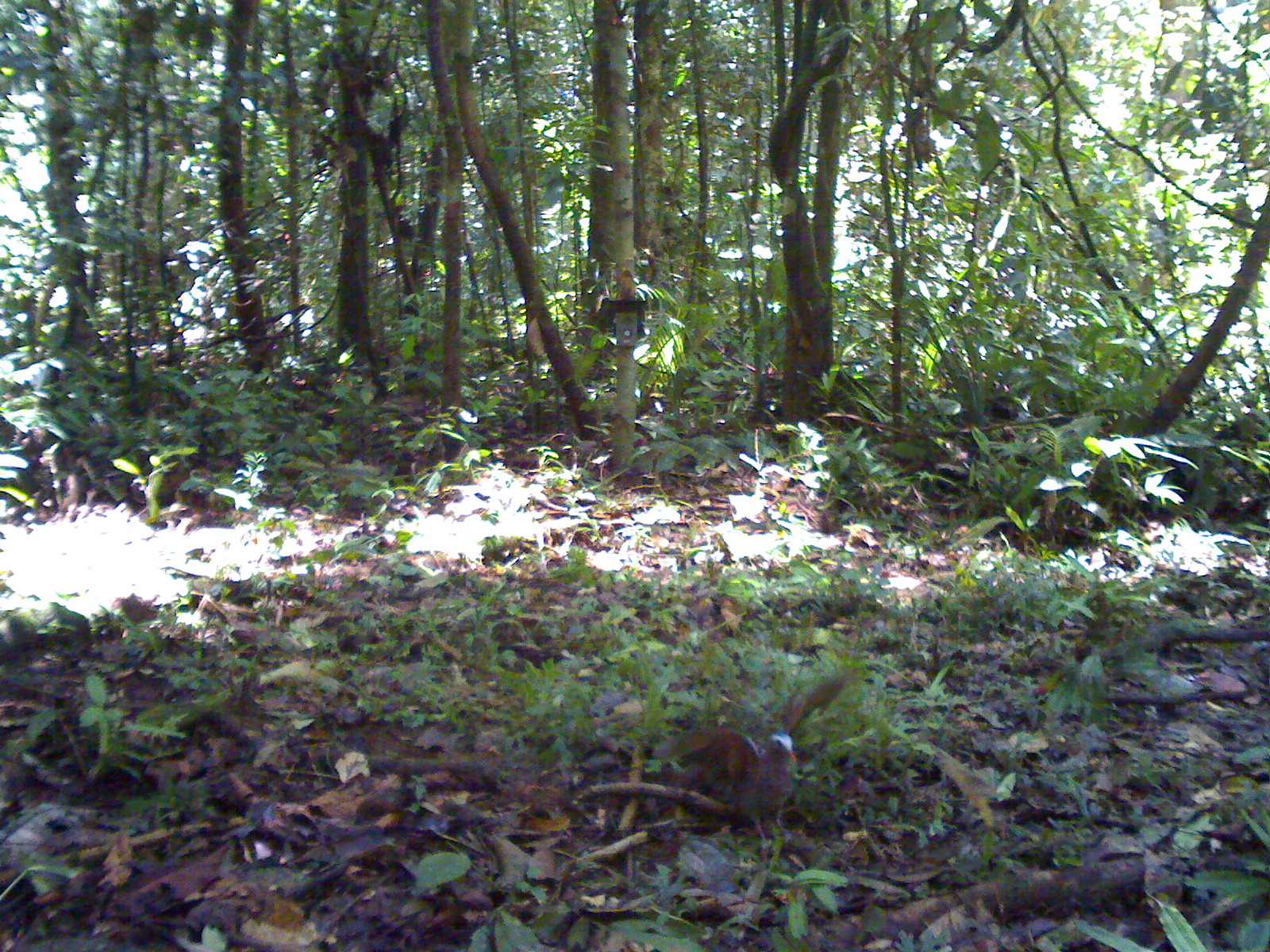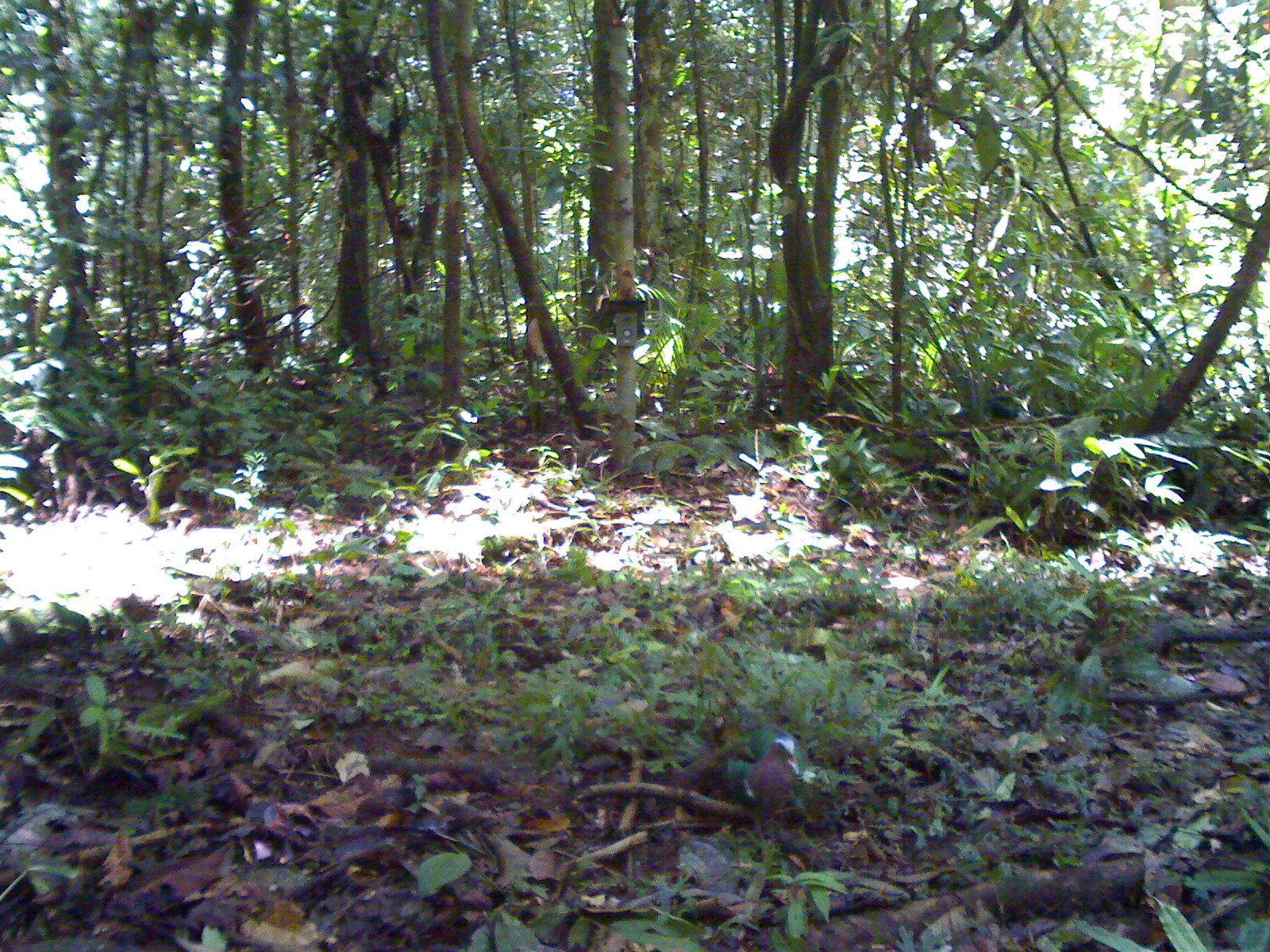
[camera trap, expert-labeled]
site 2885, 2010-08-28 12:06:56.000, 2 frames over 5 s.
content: unidentified animal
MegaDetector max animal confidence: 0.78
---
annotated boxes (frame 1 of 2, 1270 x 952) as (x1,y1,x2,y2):
unknown: (649,662,859,844)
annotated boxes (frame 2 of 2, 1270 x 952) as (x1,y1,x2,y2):
unknown: (739,737,799,843)